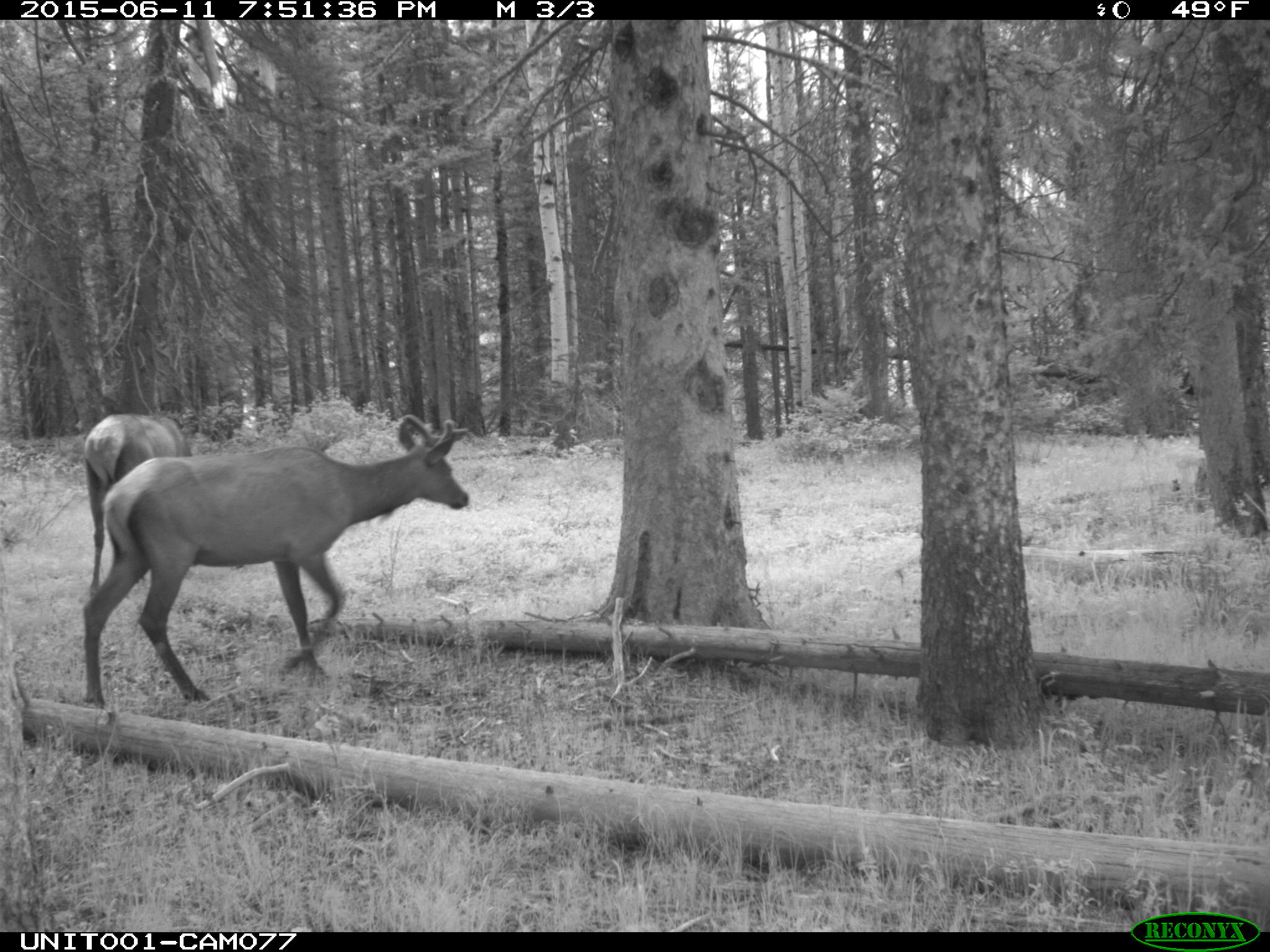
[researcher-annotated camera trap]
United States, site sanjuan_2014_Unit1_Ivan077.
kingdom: Animalia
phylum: Chordata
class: Mammalia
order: Artiodactyla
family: Cervidae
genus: Cervus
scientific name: Cervus elaphus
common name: red deer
Cervus elaphus (red deer).